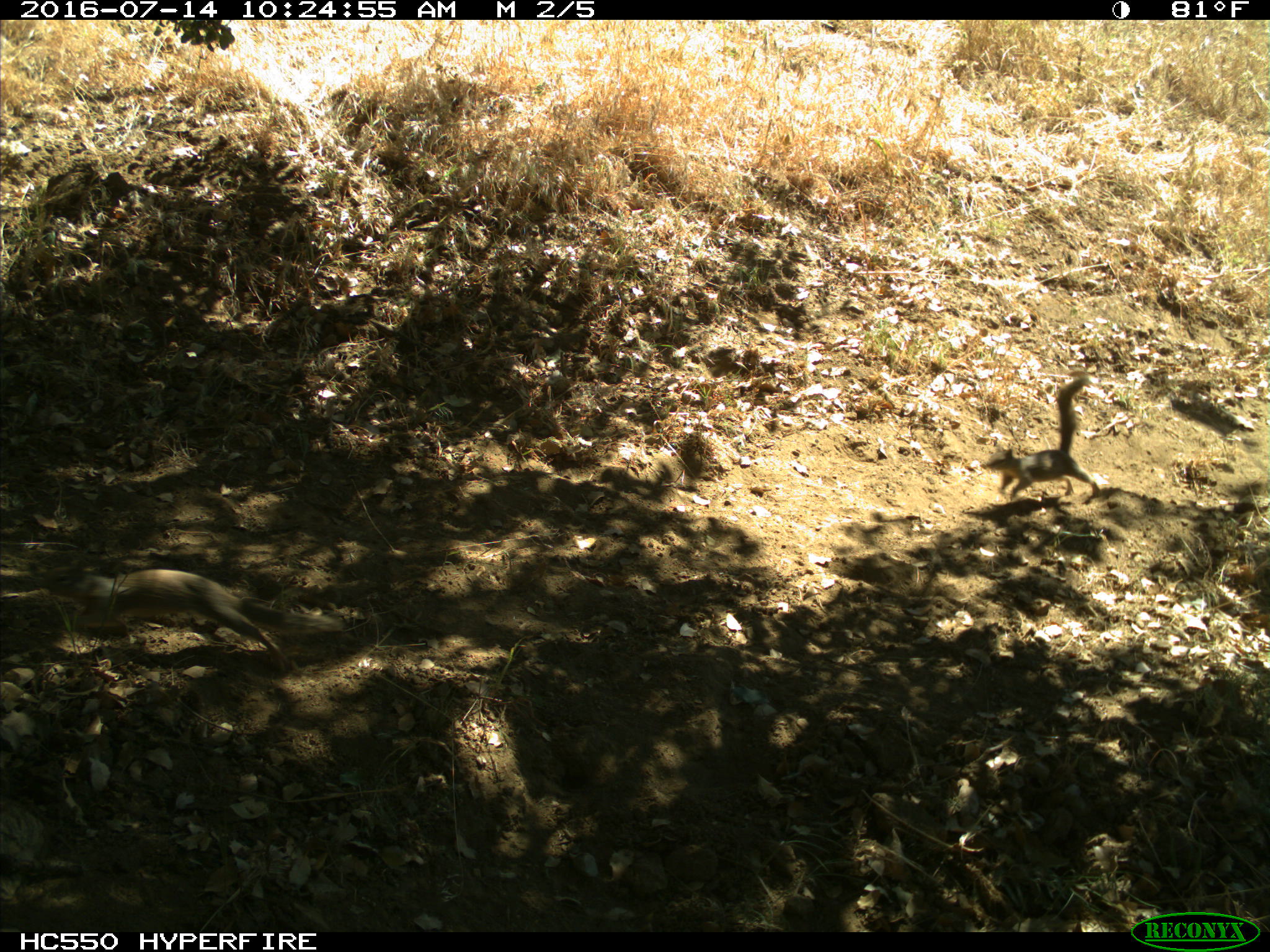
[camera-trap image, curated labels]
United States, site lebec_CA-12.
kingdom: Animalia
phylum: Chordata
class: Mammalia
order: Rodentia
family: Sciuridae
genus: Otospermophilus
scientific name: Otospermophilus beecheyi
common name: california ground squirrel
Otospermophilus beecheyi (california ground squirrel).